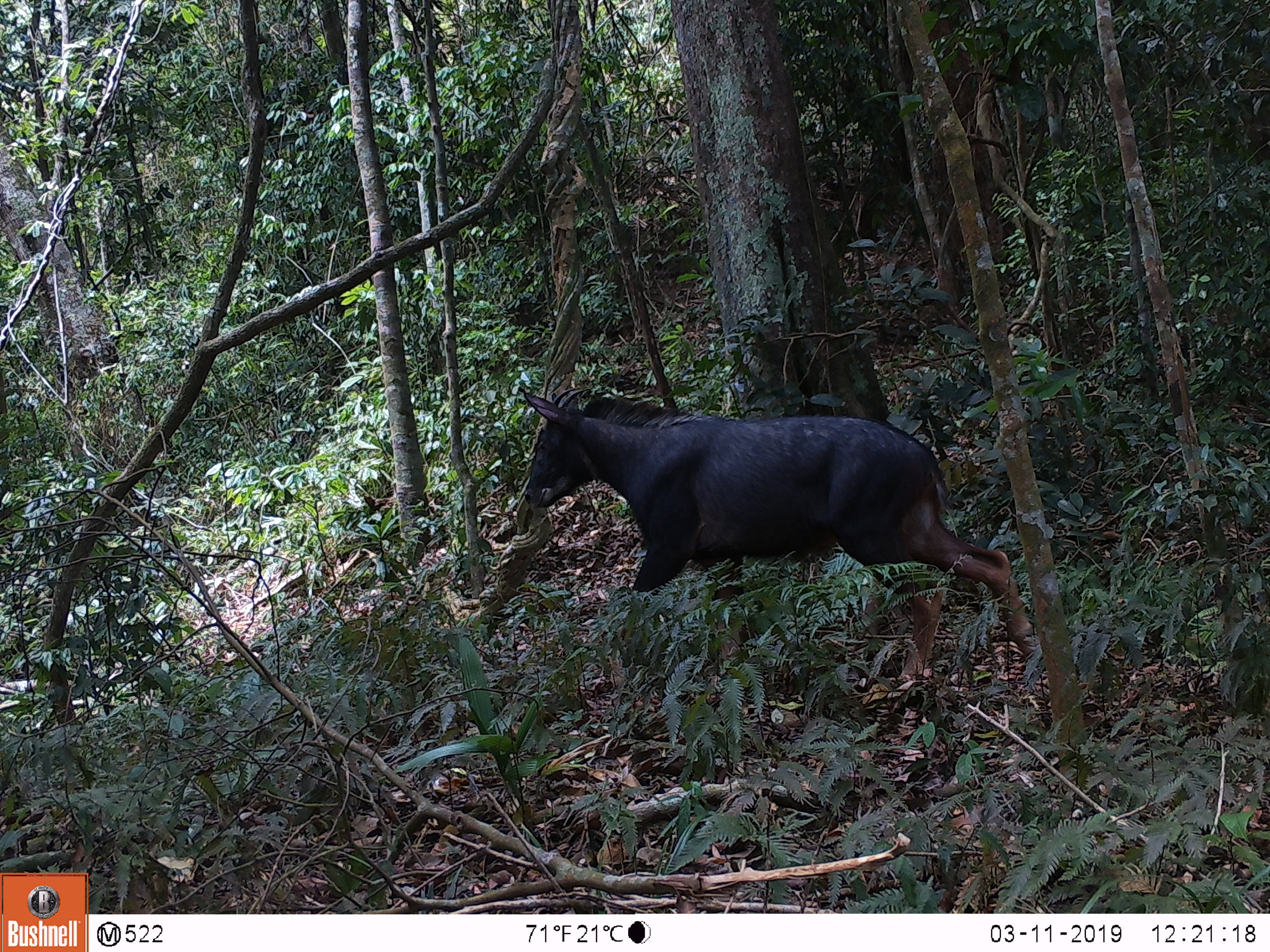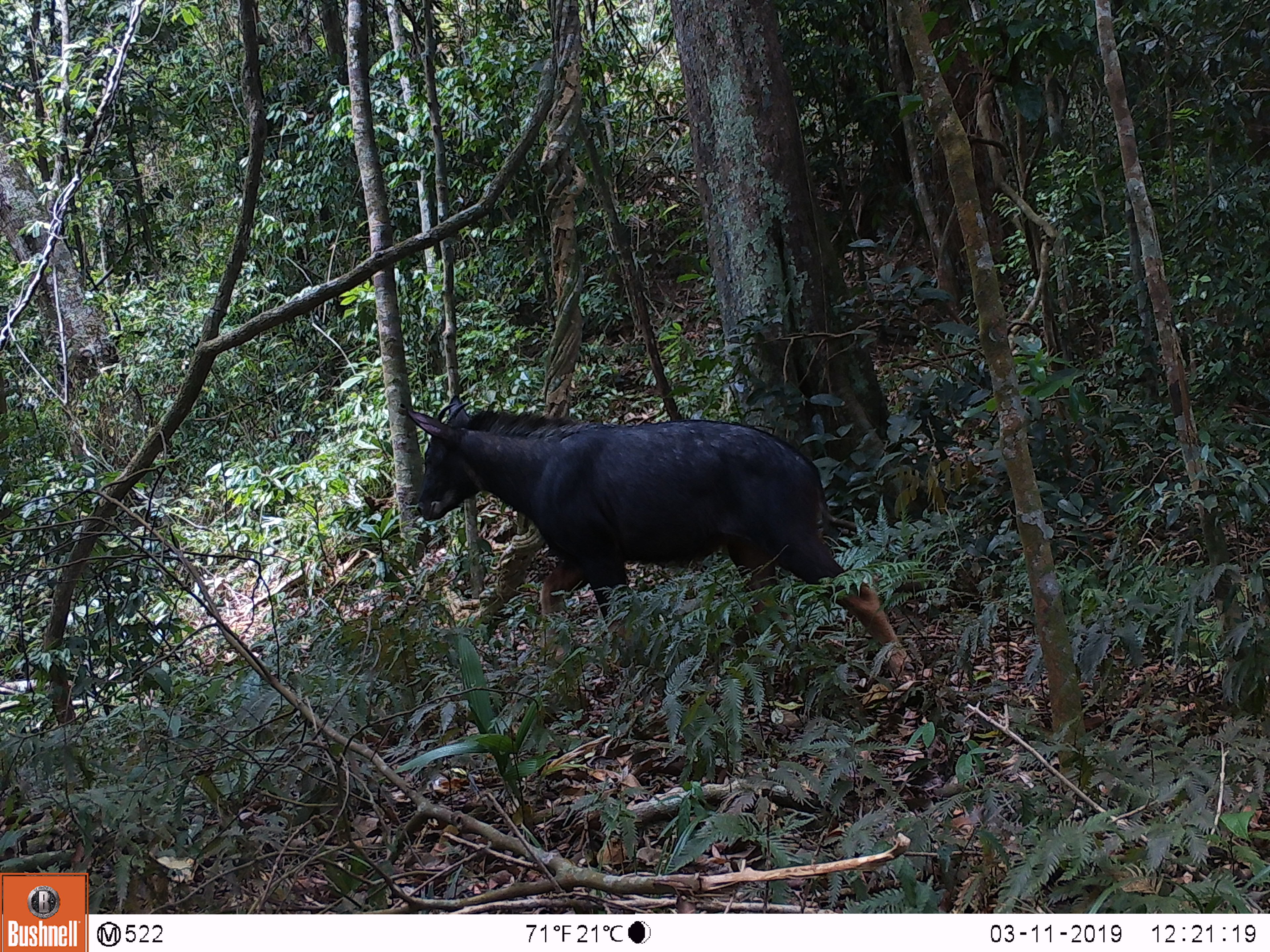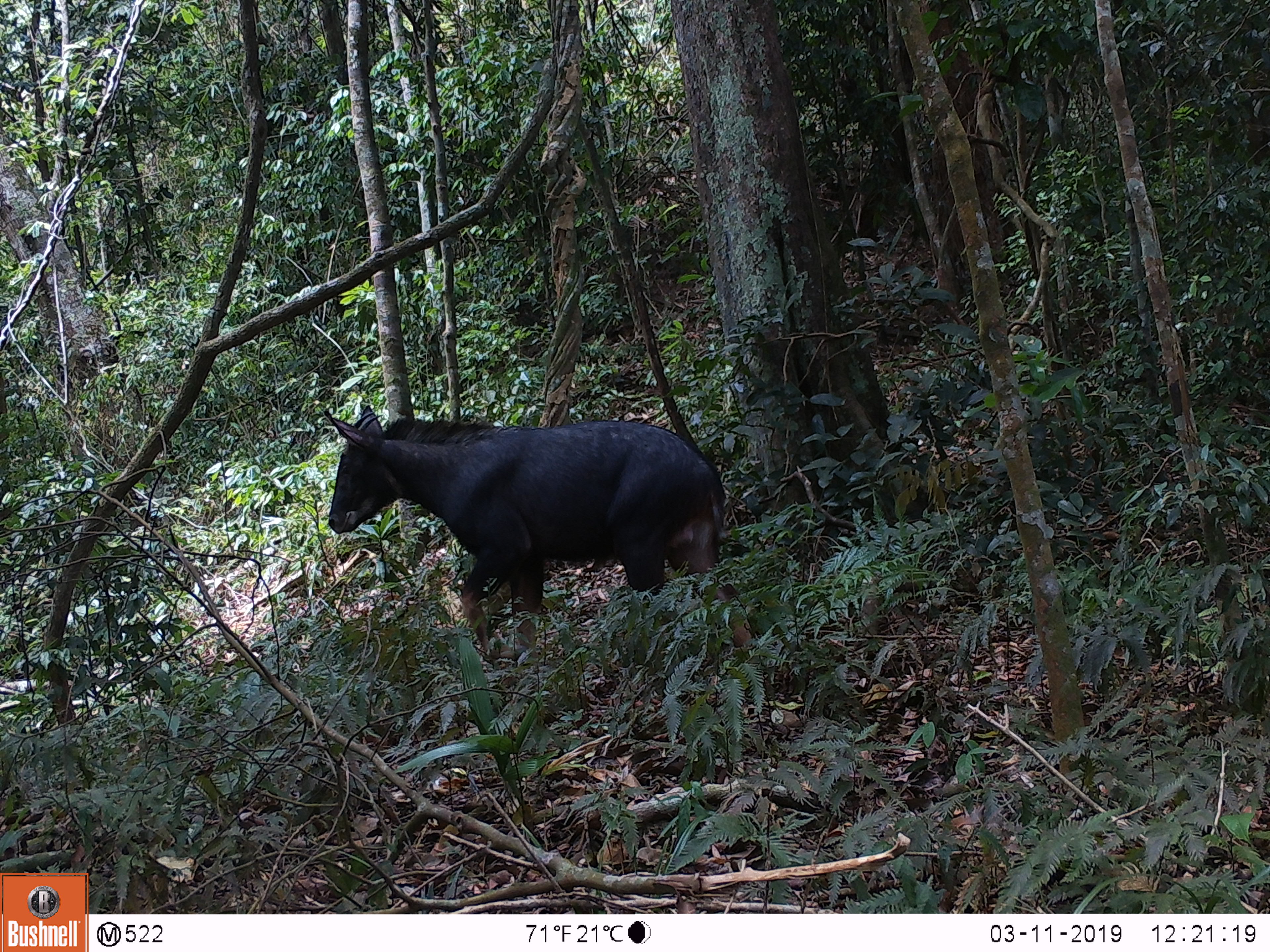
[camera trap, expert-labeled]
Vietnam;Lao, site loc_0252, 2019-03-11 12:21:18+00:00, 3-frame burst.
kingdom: Animalia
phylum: Chordata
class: Mammalia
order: Artiodactyla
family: Bovidae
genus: Capricornis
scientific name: Capricornis sumatraensis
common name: chinese serow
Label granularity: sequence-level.